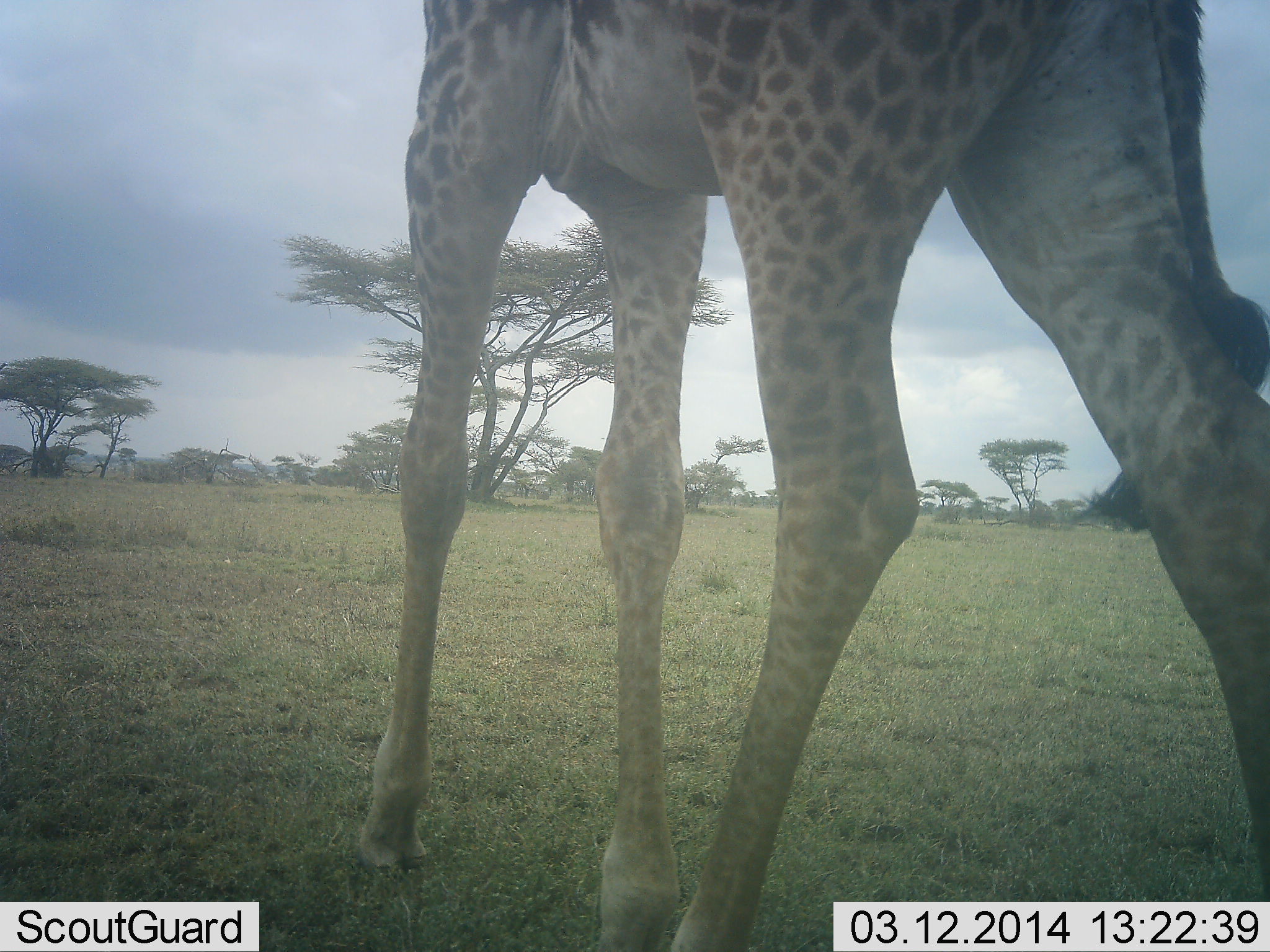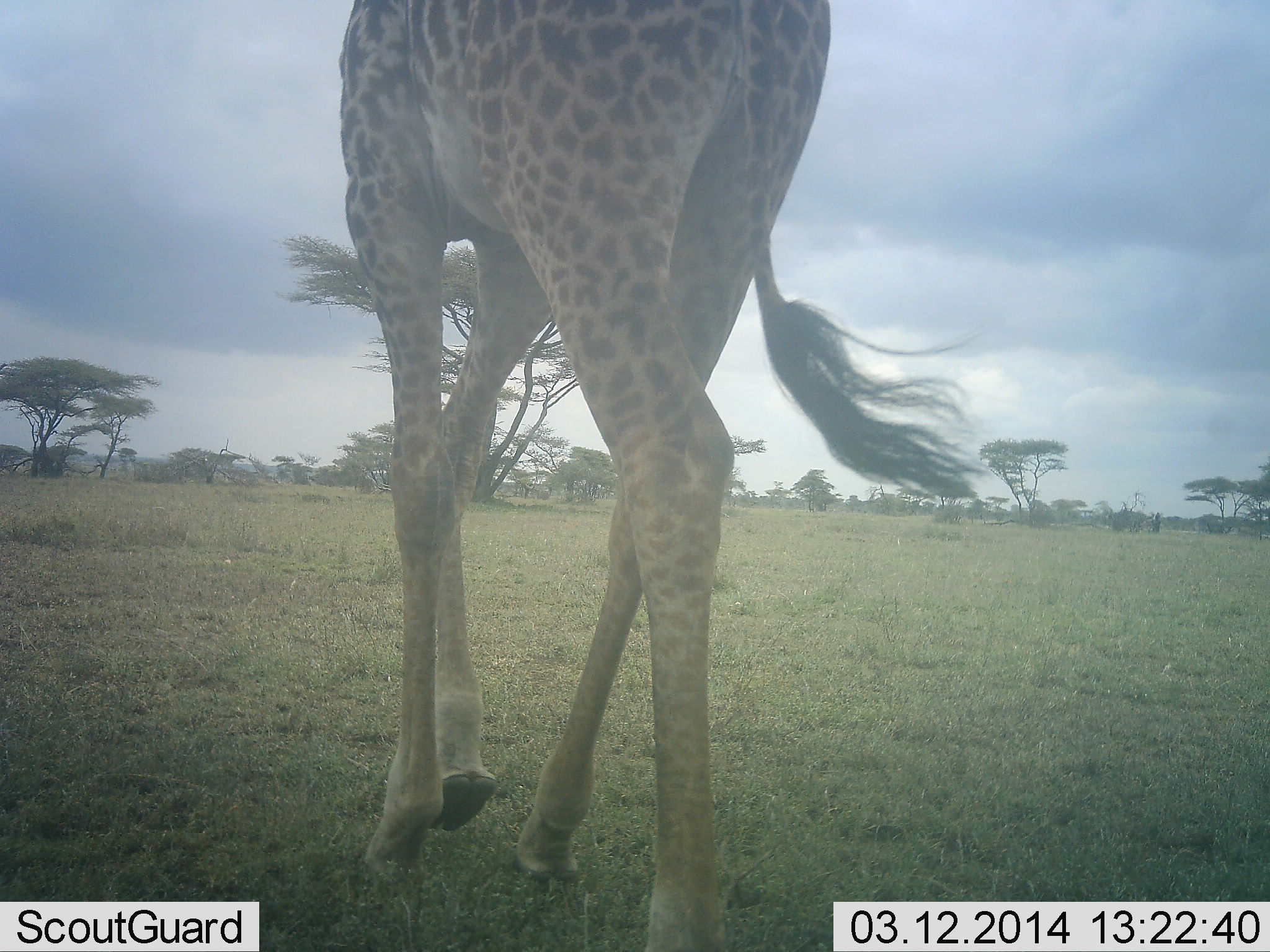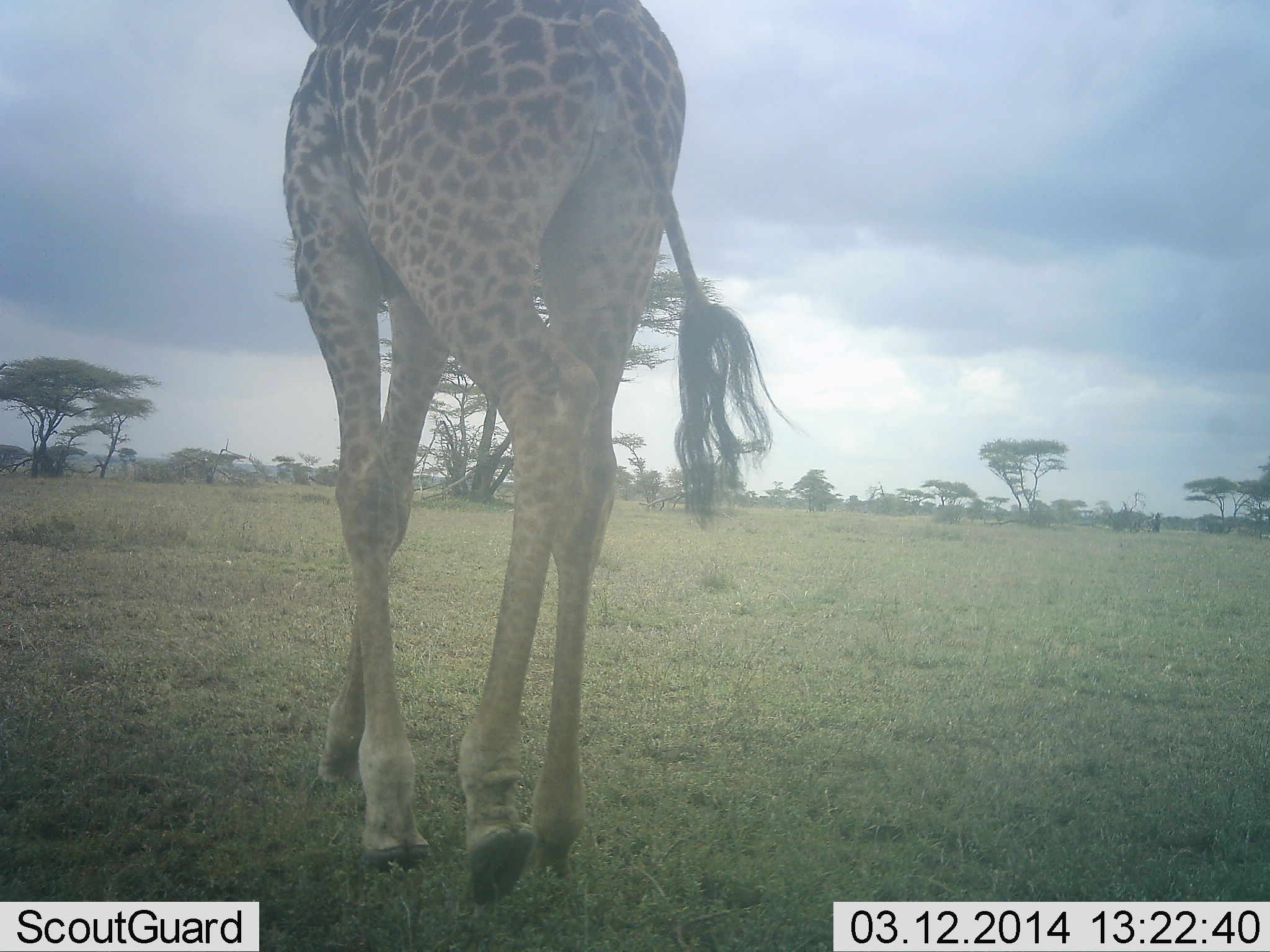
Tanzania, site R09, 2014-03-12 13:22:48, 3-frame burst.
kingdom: Animalia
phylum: Chordata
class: Mammalia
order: Artiodactyla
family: Giraffidae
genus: Giraffa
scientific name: Giraffa camelopardalis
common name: giraffe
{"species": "giraffe (Giraffa camelopardalis)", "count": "1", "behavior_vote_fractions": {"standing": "10%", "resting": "0%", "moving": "100%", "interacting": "0%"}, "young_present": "0%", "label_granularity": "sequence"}